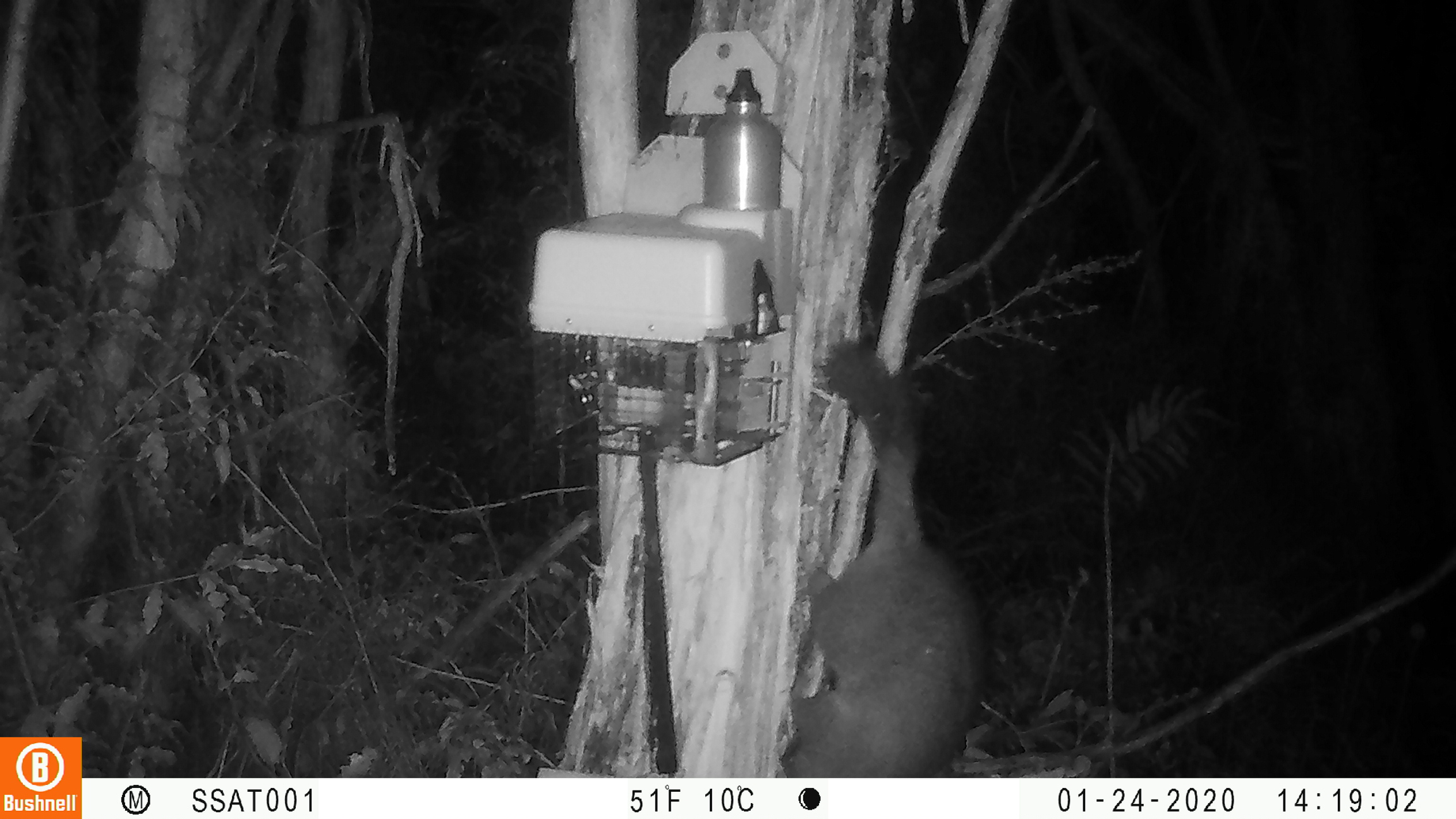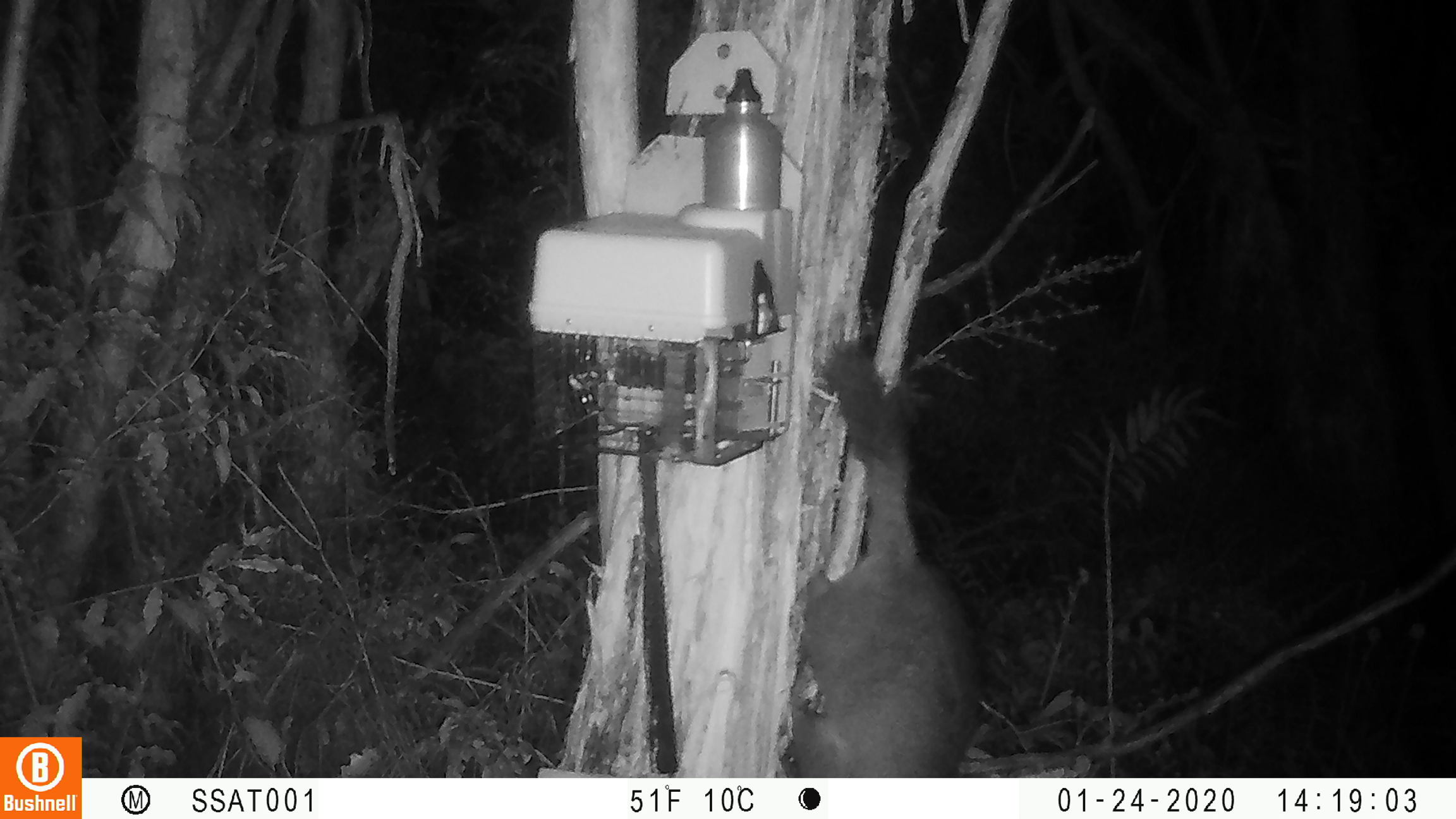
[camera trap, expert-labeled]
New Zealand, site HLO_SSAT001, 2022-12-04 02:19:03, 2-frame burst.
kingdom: Animalia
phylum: Chordata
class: Mammalia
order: Diprotodontia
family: Phalangeridae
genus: Trichosurus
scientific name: Trichosurus vulpecula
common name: common brushtail possum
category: possum